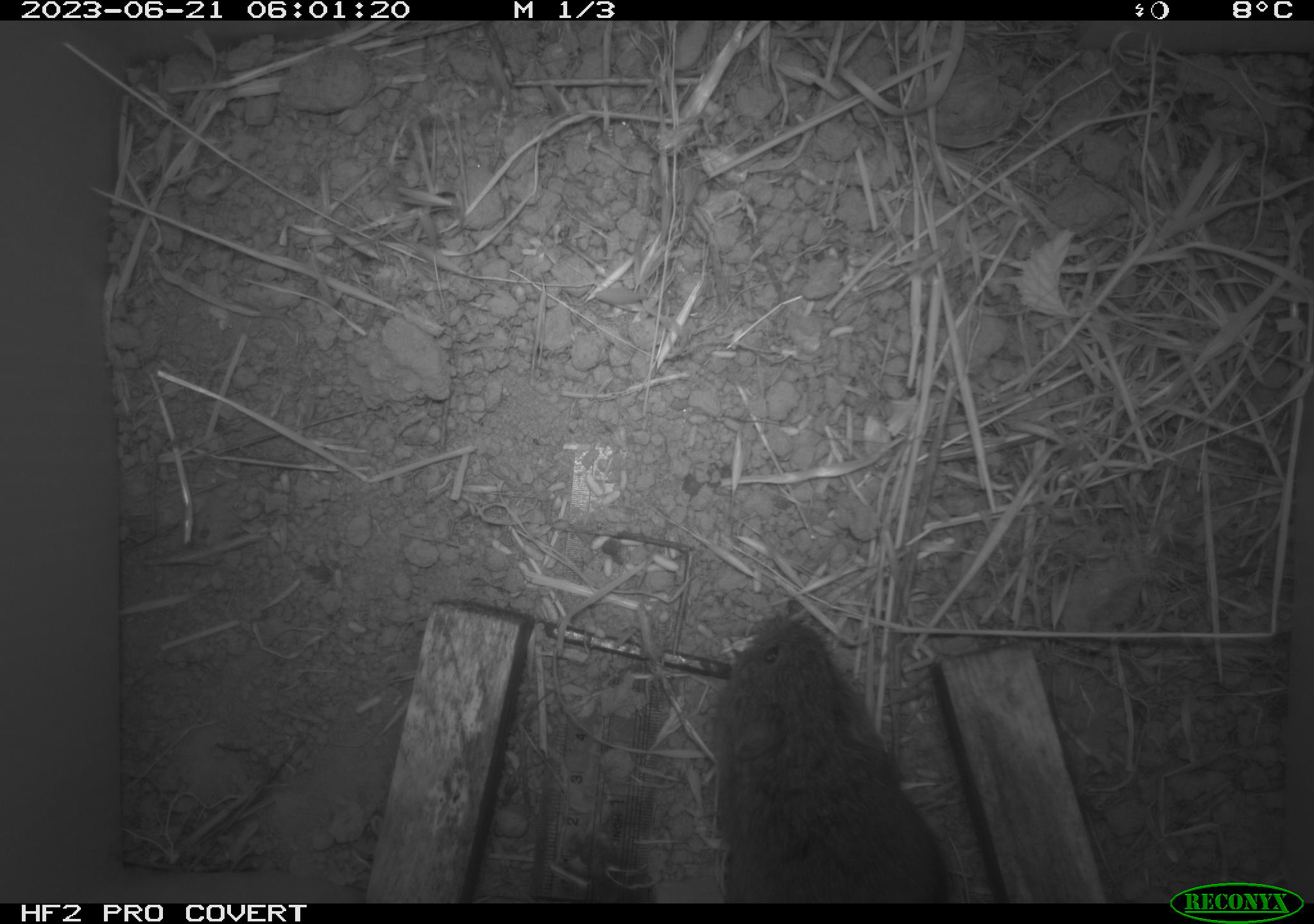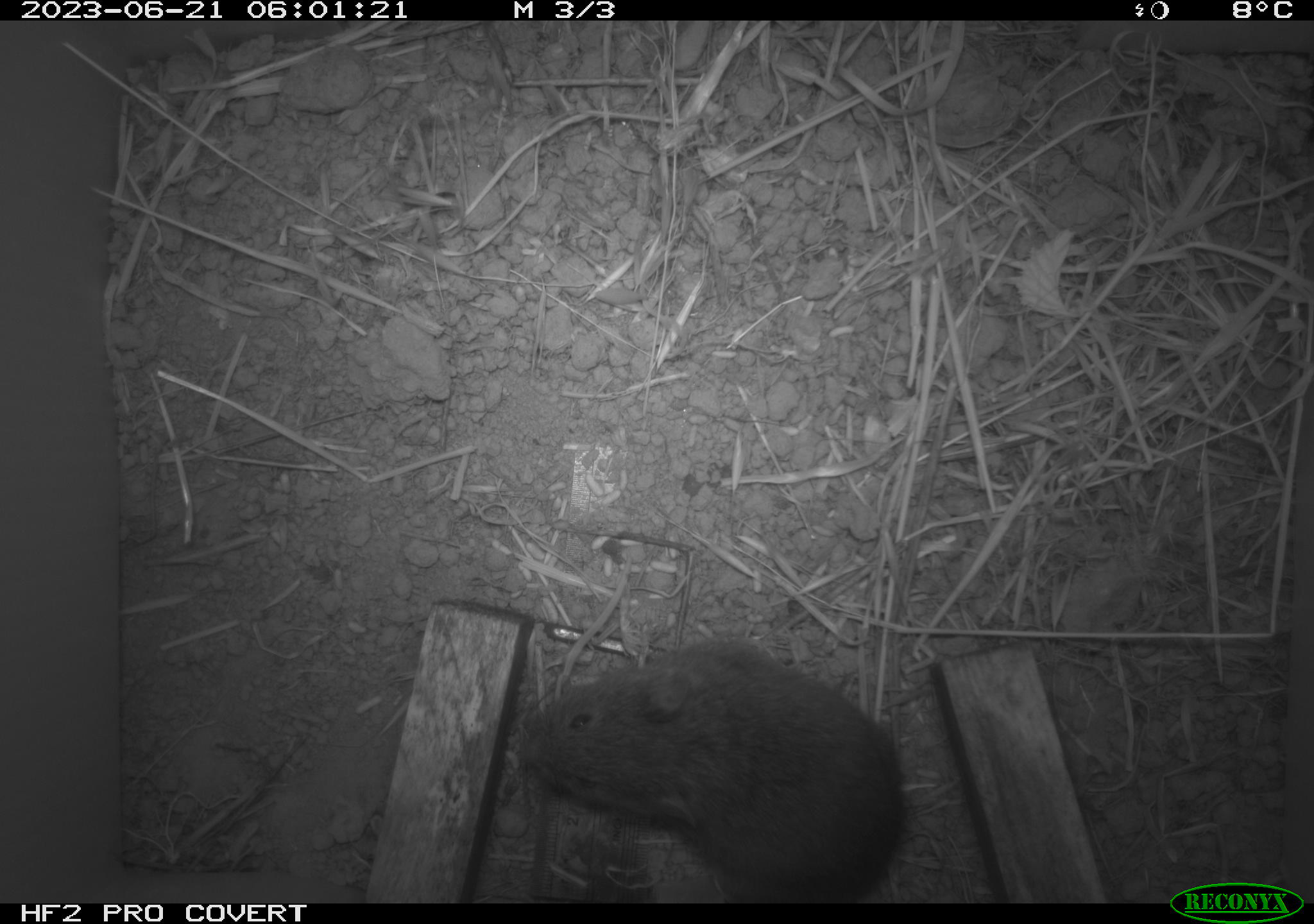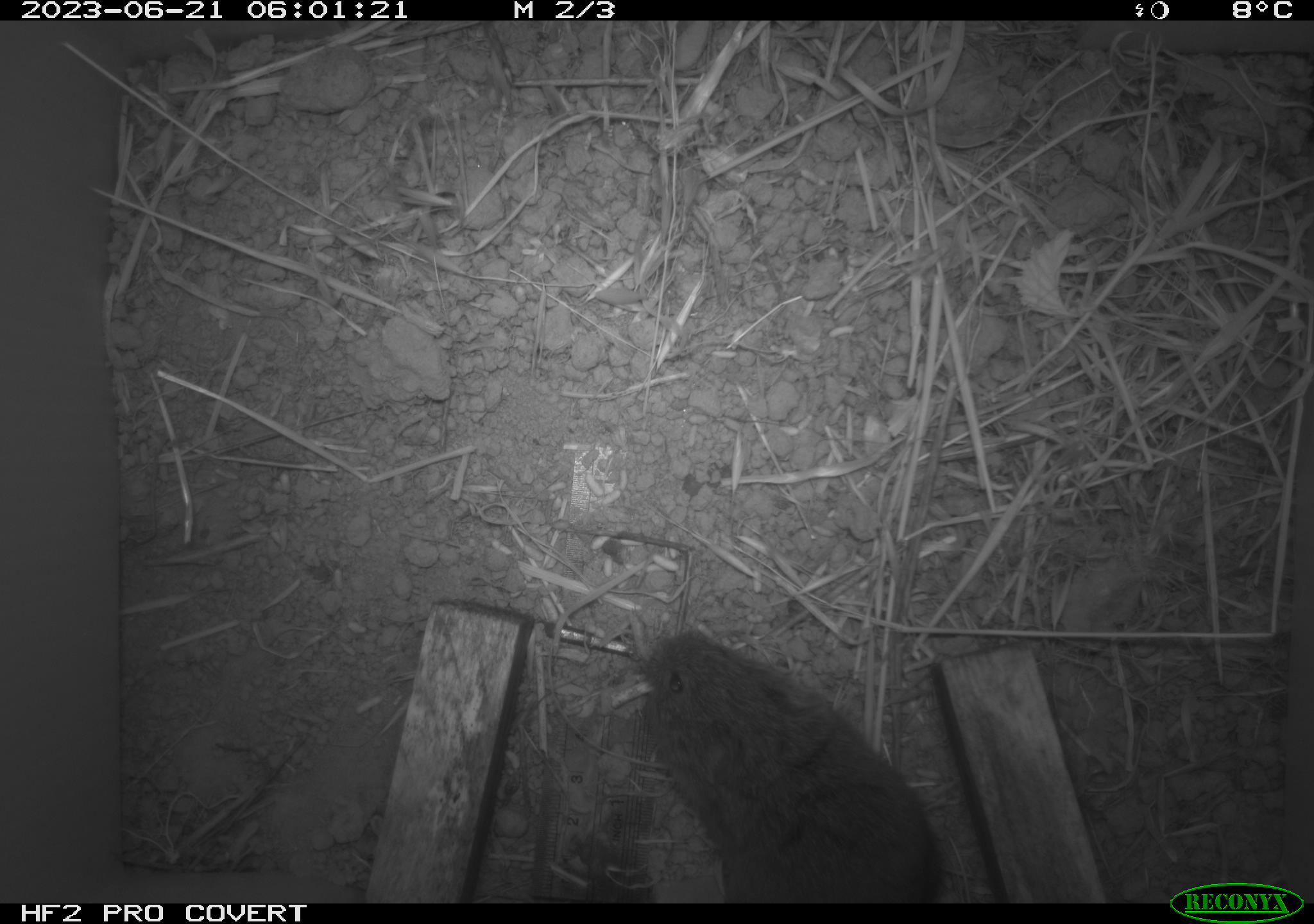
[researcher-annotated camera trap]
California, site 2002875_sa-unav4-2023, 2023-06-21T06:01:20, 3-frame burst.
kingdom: Animalia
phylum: Chordata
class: Mammalia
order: Rodentia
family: Cricetidae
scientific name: Arvicolinae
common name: voles, lemmings, and muskrats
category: arvicolinae subfamily